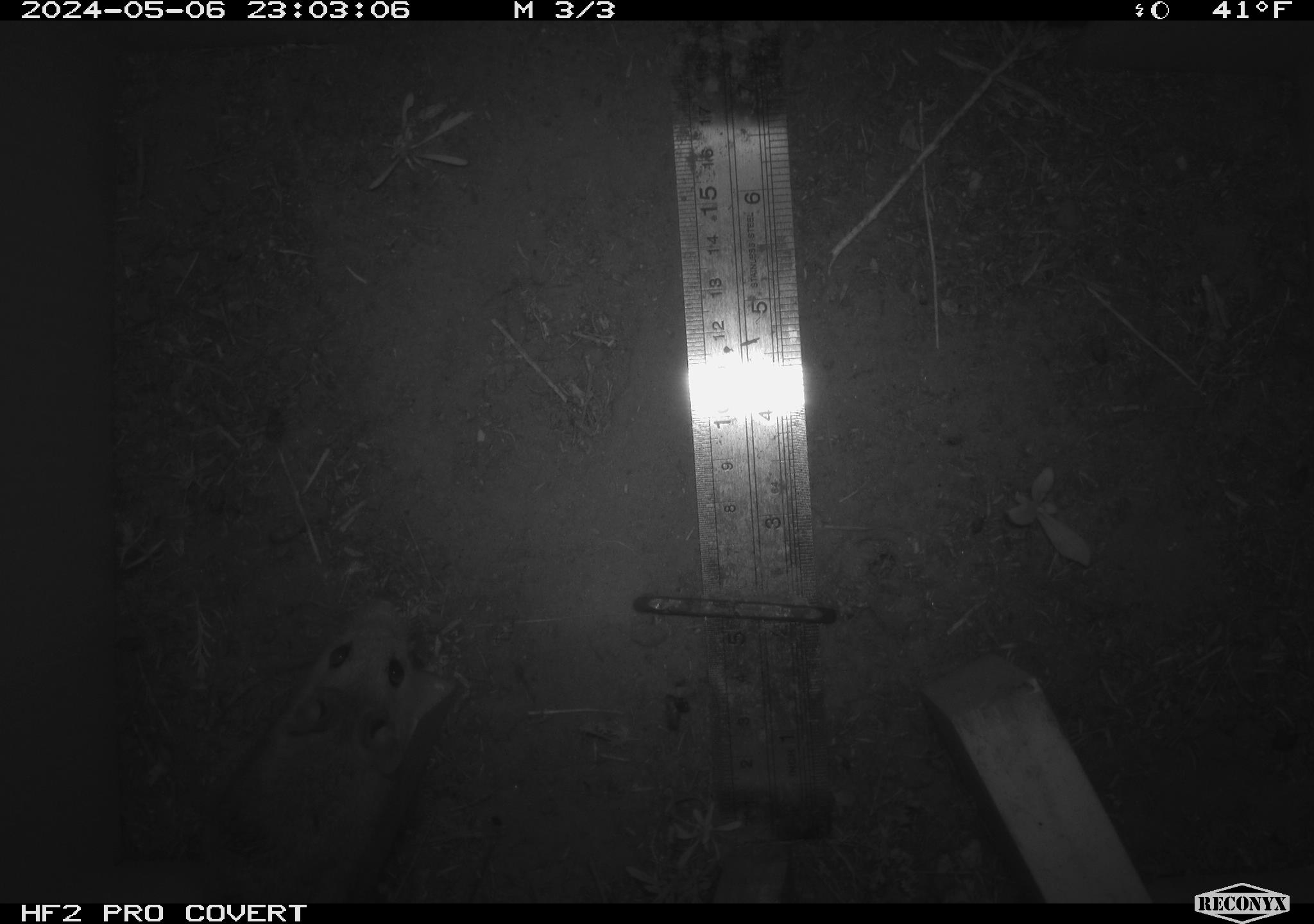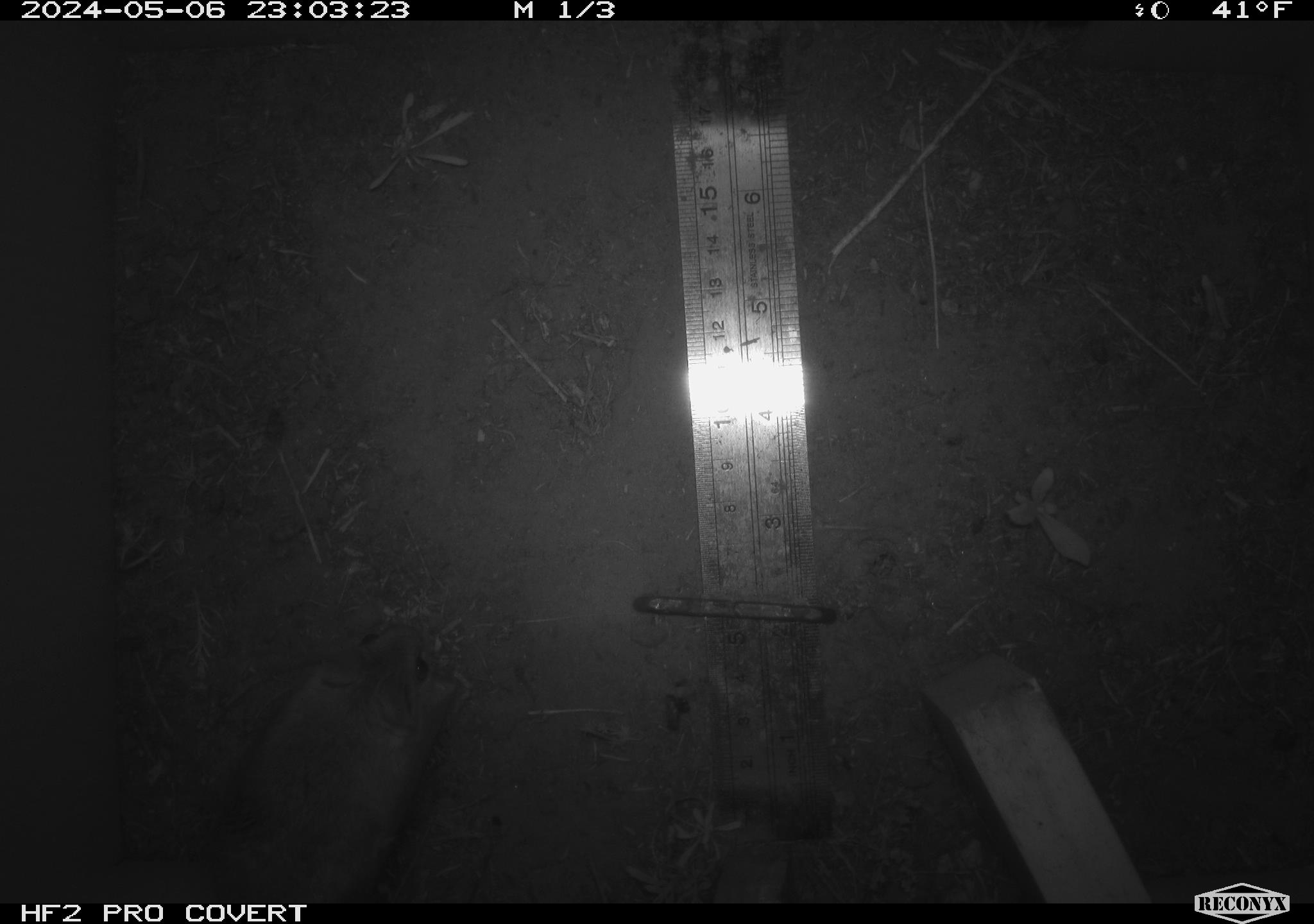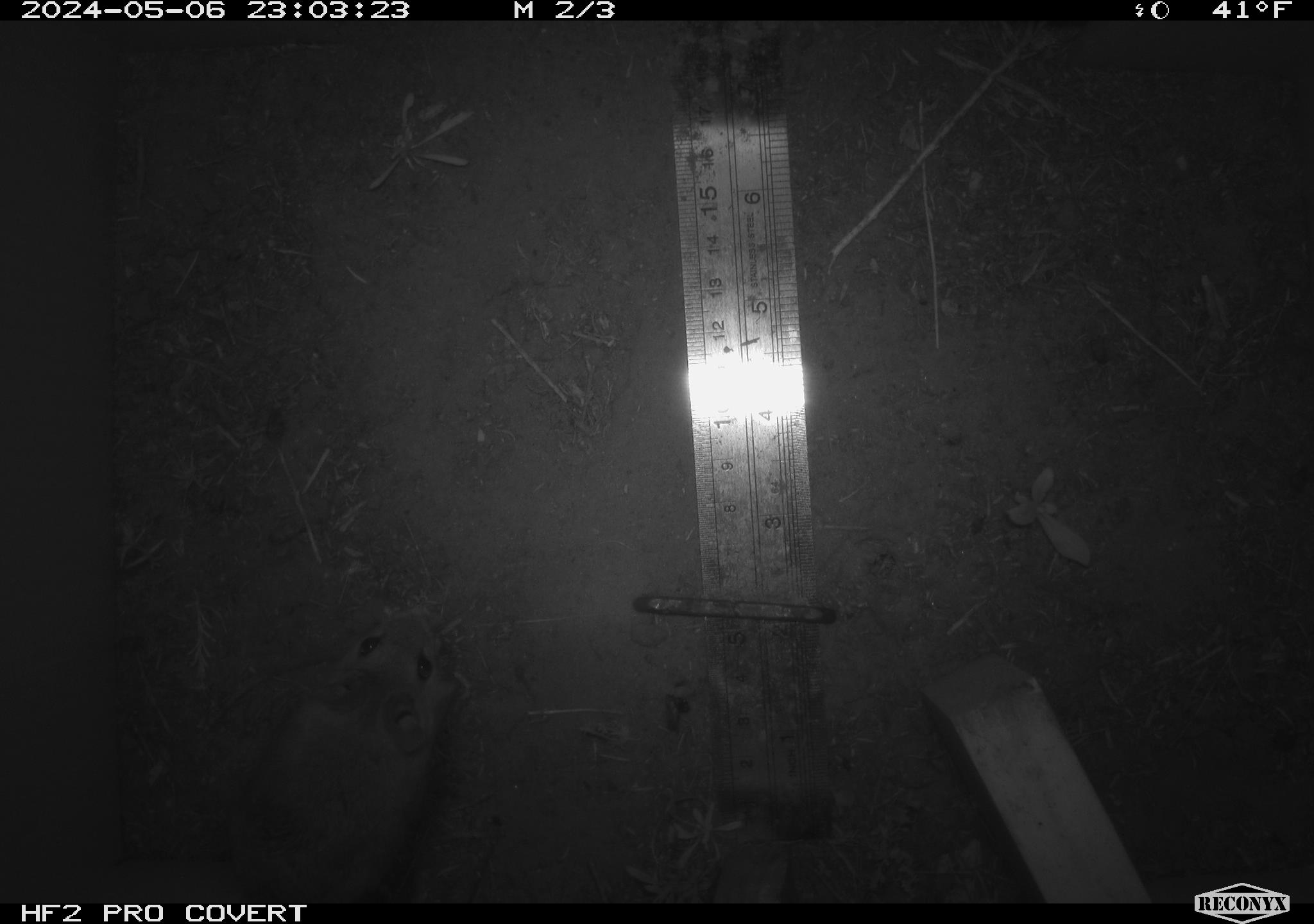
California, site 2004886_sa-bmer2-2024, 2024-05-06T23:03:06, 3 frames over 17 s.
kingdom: Animalia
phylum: Chordata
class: Mammalia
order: Rodentia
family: Muridae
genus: Rattus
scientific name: Rattus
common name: rat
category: rattus species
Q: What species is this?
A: Rattus species (rat) (Rattus).